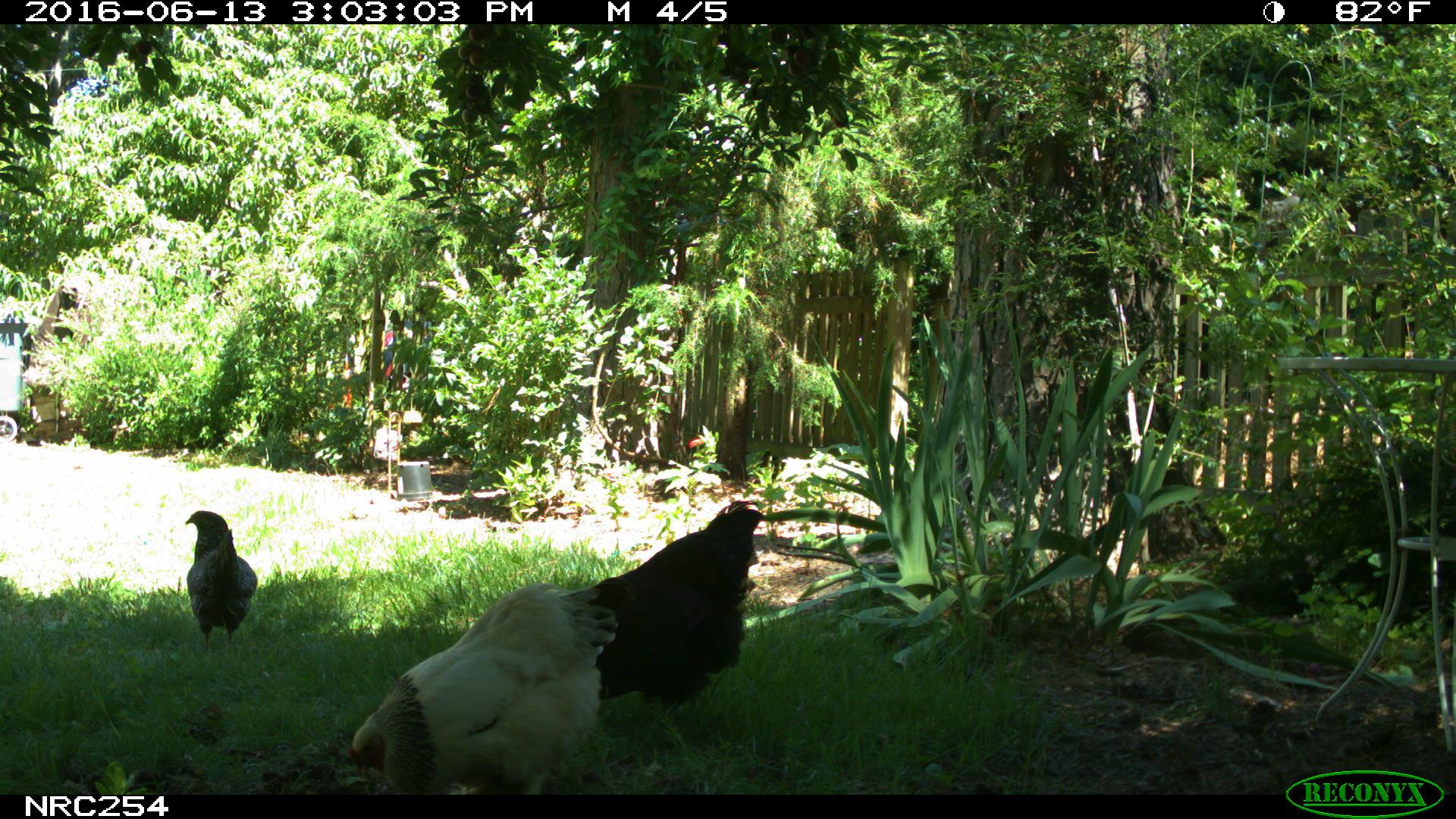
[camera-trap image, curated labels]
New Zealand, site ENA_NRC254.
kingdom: Animalia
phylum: Chordata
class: Aves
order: Galliformes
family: Phasianidae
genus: Gallus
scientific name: Gallus gallus domesticus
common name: chicken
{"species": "chicken (Gallus gallus domesticus)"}